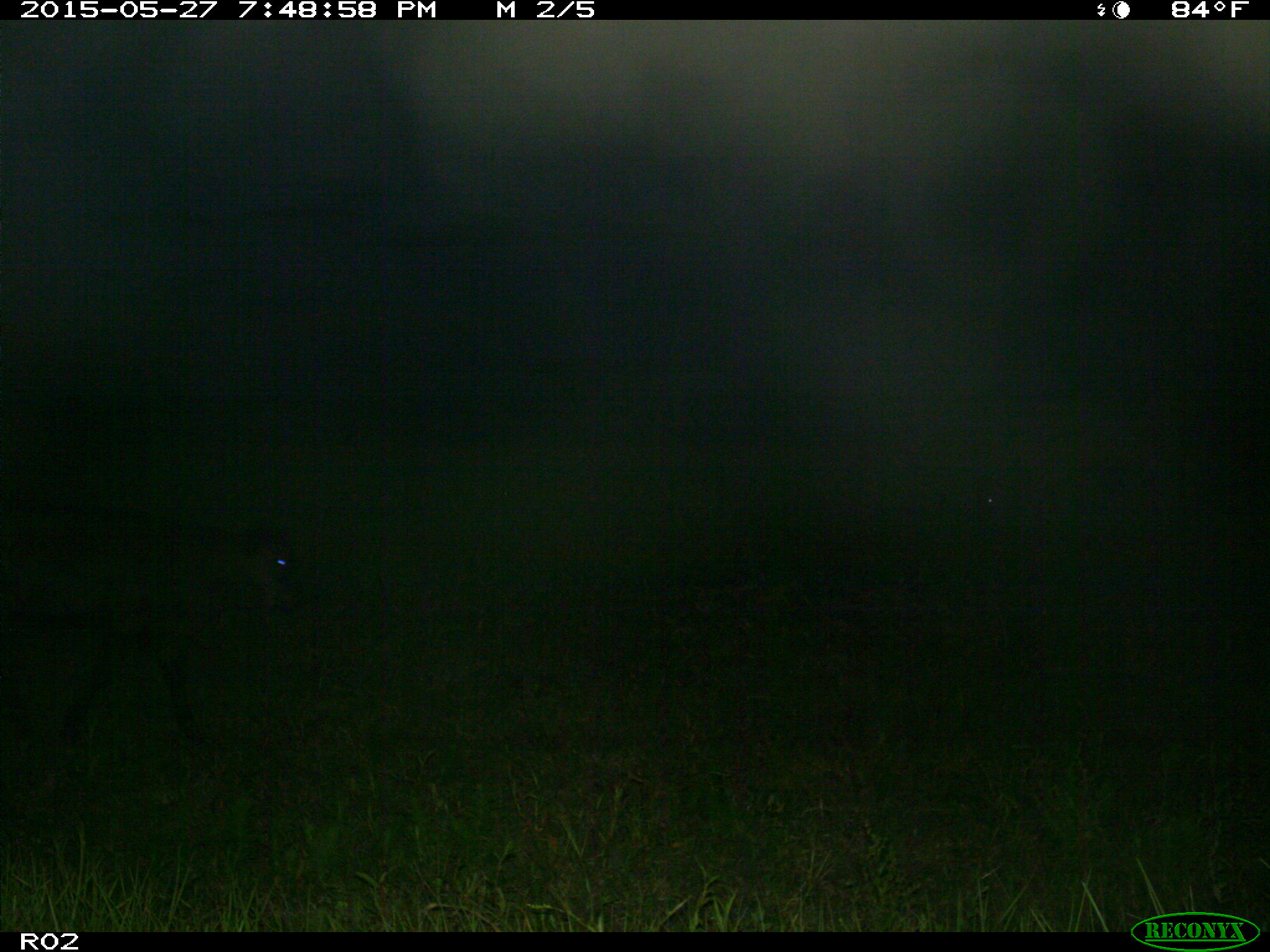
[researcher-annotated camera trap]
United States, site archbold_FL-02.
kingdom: Animalia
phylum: Chordata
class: Mammalia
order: Artiodactyla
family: Bovidae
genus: Bos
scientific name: Bos taurus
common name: domestic cow